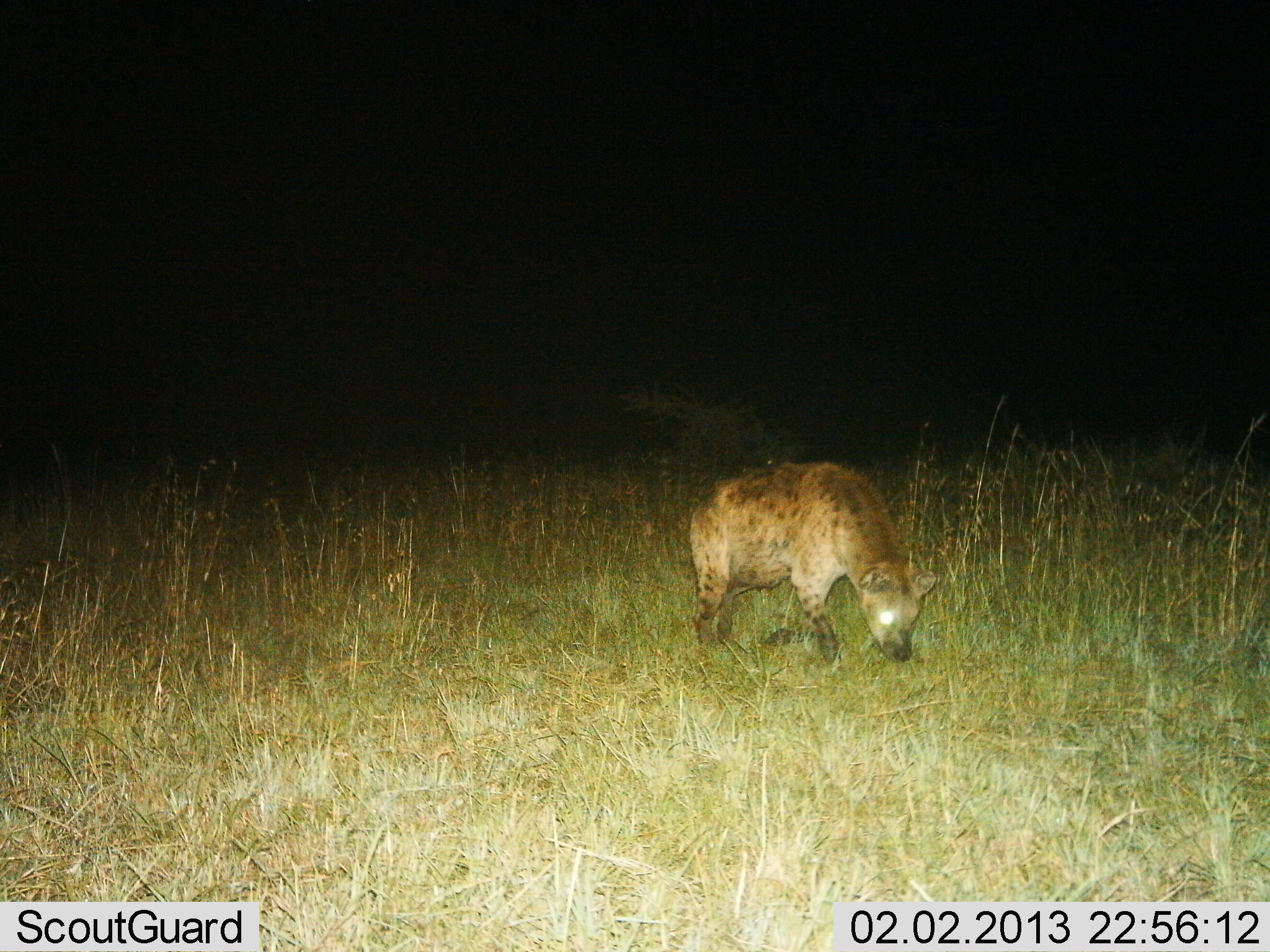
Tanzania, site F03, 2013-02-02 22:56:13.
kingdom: Animalia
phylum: Chordata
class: Mammalia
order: Carnivora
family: Hyaenidae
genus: Crocuta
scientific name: Crocuta crocuta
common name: spotted hyena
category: hyenaspotted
Hyenaspotted (spotted hyena) (Crocuta crocuta), count 1. Behavior (volunteer vote fractions): standing 25%, resting 0%, moving 71%, interacting 0%. Young present (vote fraction): 0%. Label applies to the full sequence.